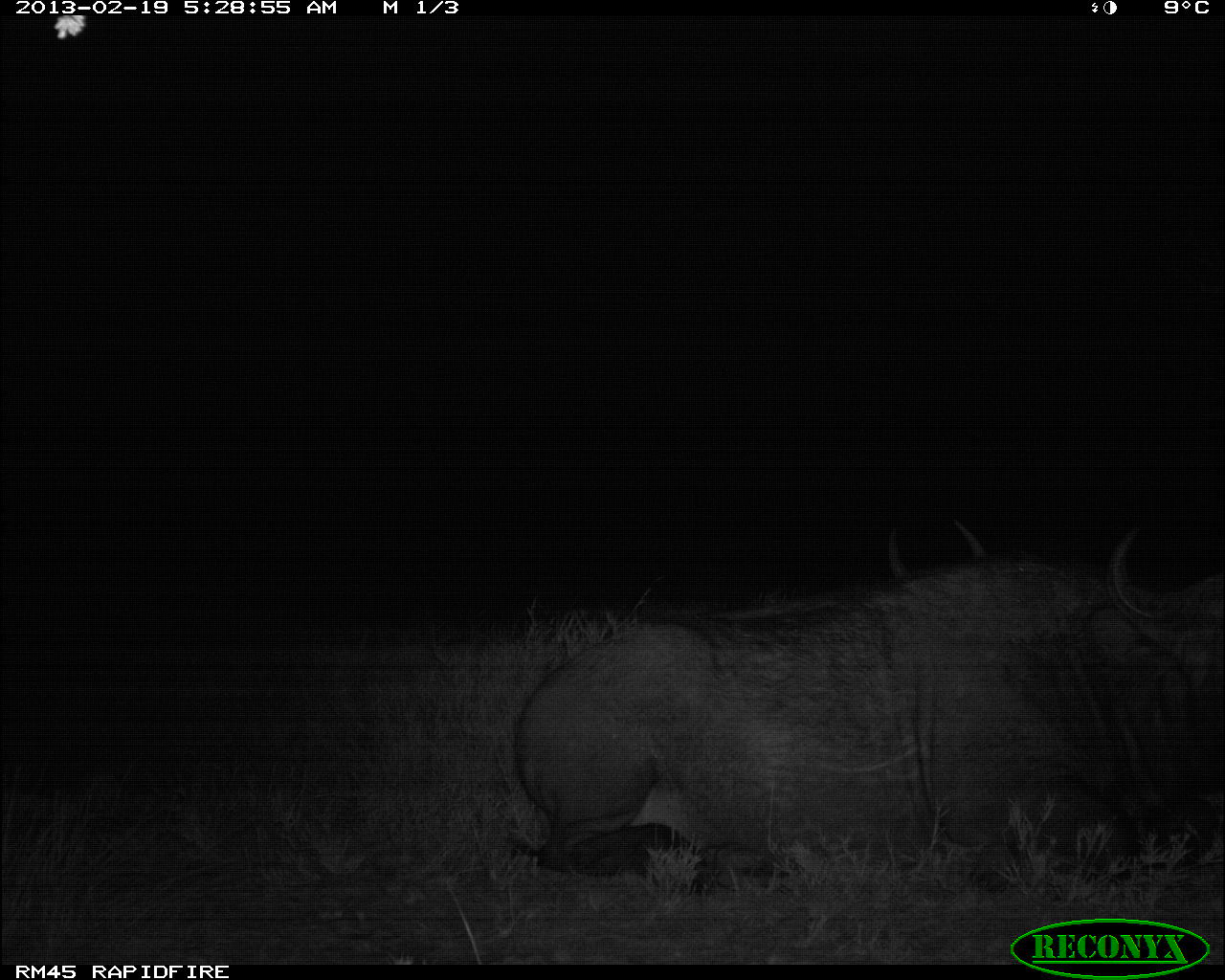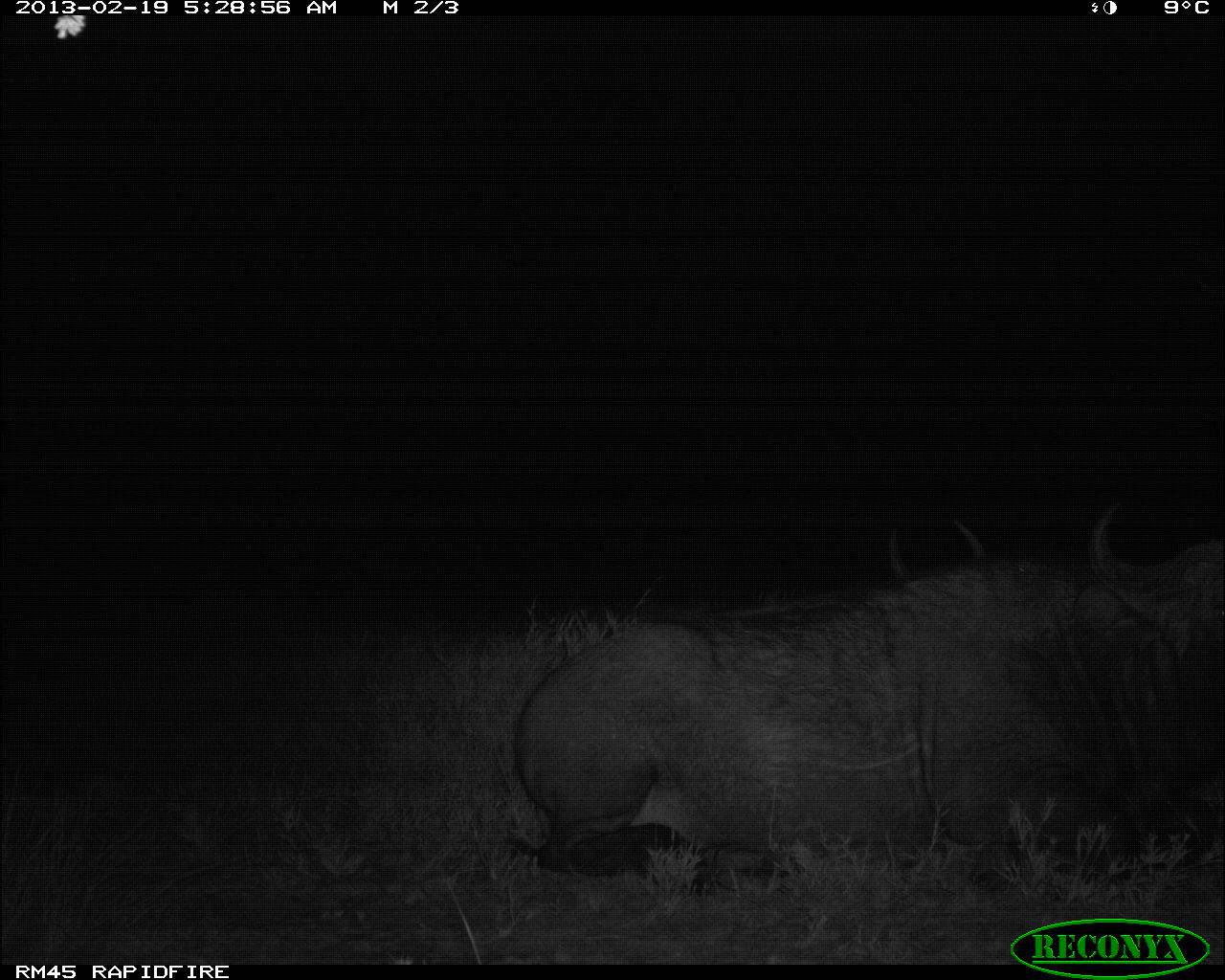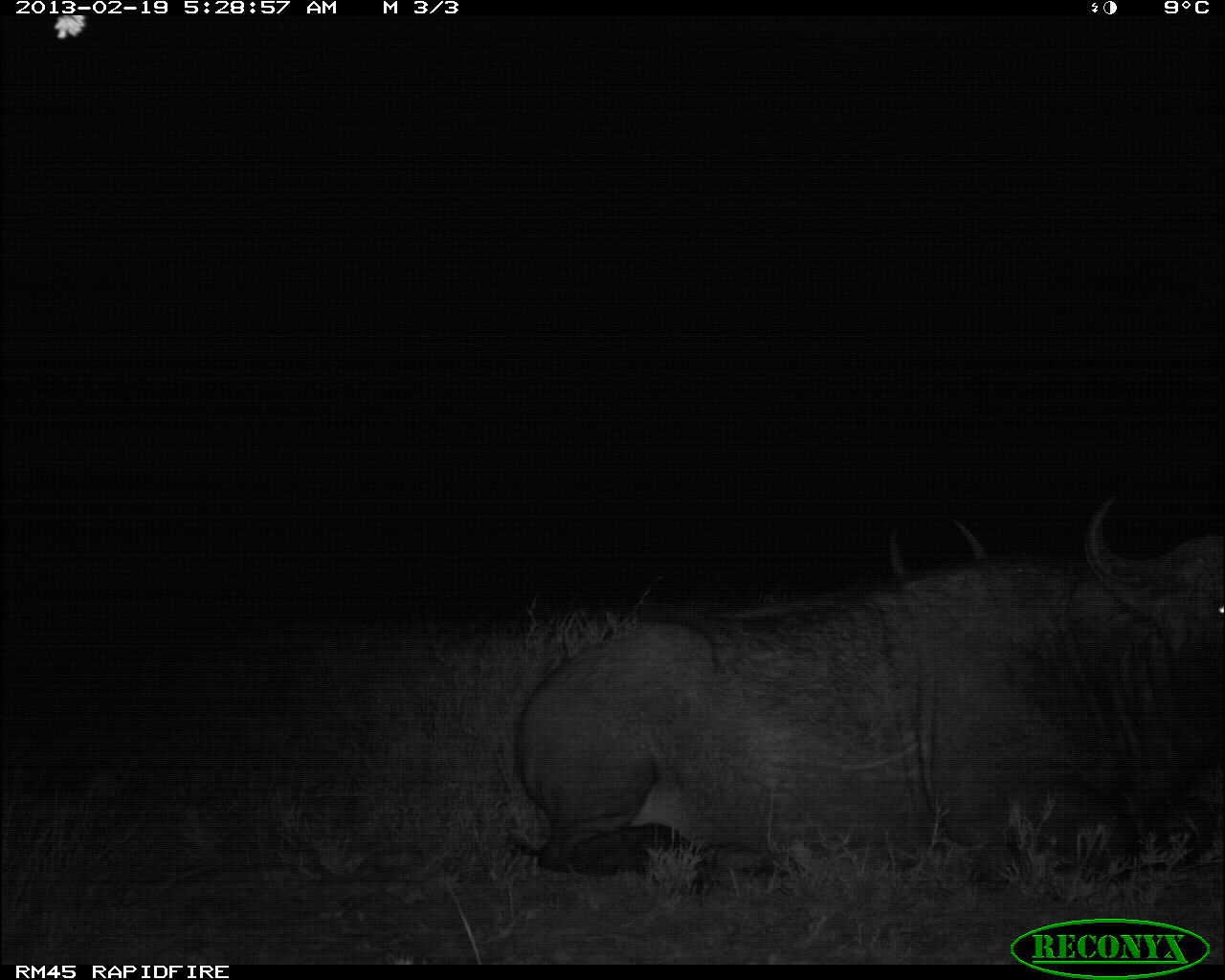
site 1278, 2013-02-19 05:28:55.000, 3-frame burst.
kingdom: Animalia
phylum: Chordata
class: Mammalia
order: Artiodactyla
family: Bovidae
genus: Syncerus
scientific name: Syncerus caffer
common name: african buffalo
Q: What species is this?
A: Syncerus caffer (african buffalo).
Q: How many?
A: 2.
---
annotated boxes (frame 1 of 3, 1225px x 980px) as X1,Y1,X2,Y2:
syncerus caffer: 510,523,1225,895; 874,510,1010,579